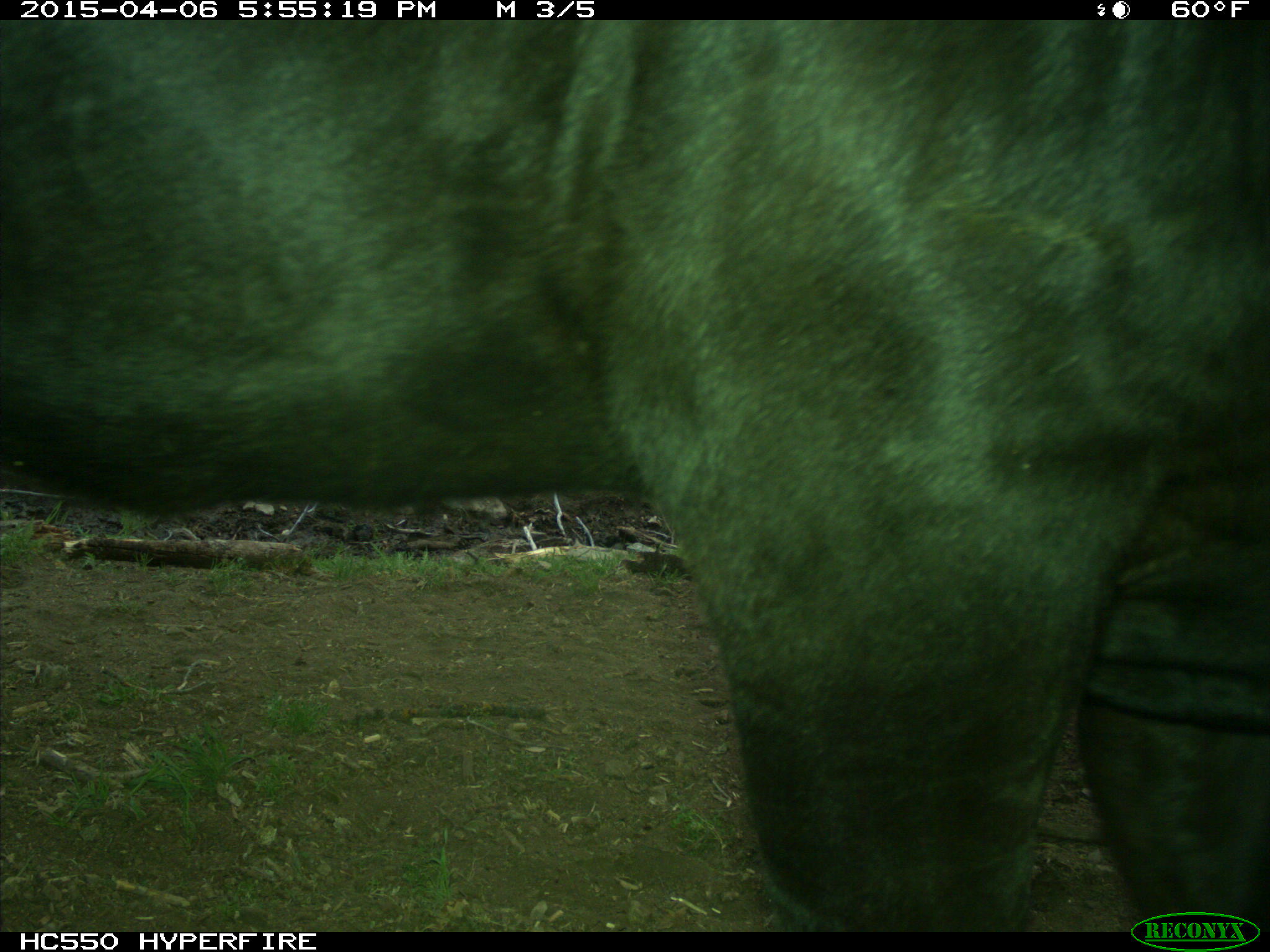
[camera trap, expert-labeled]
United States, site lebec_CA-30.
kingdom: Animalia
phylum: Chordata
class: Mammalia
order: Artiodactyla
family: Bovidae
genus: Bos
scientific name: Bos taurus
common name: domestic cow